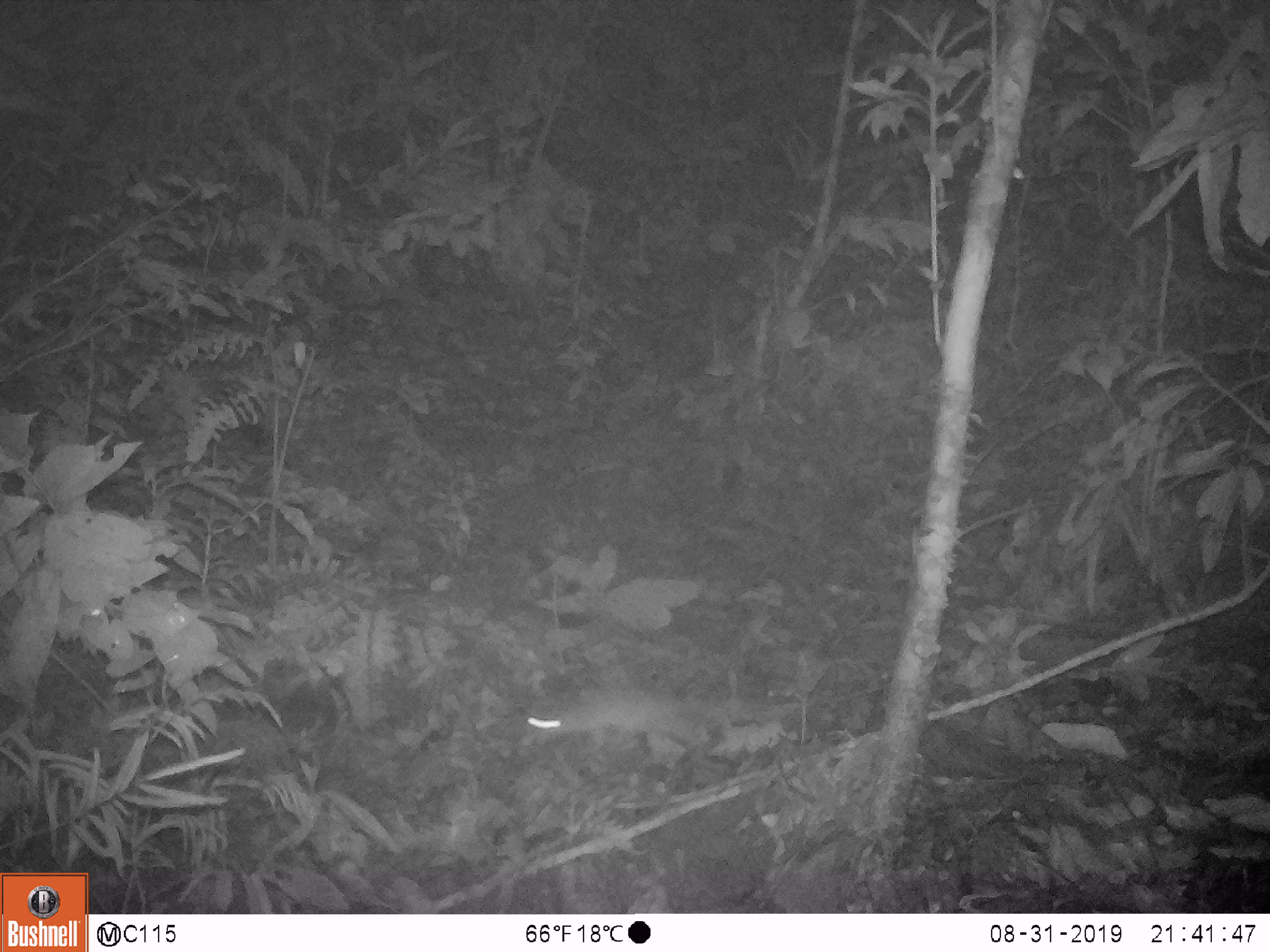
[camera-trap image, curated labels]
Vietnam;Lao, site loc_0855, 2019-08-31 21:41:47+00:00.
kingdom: Animalia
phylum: Chordata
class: Mammalia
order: Rodentia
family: Muridae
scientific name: Muridae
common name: old-world mice and rats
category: unidentified murid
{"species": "unidentified murid (old-world mice and rats) (Muridae)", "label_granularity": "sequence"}